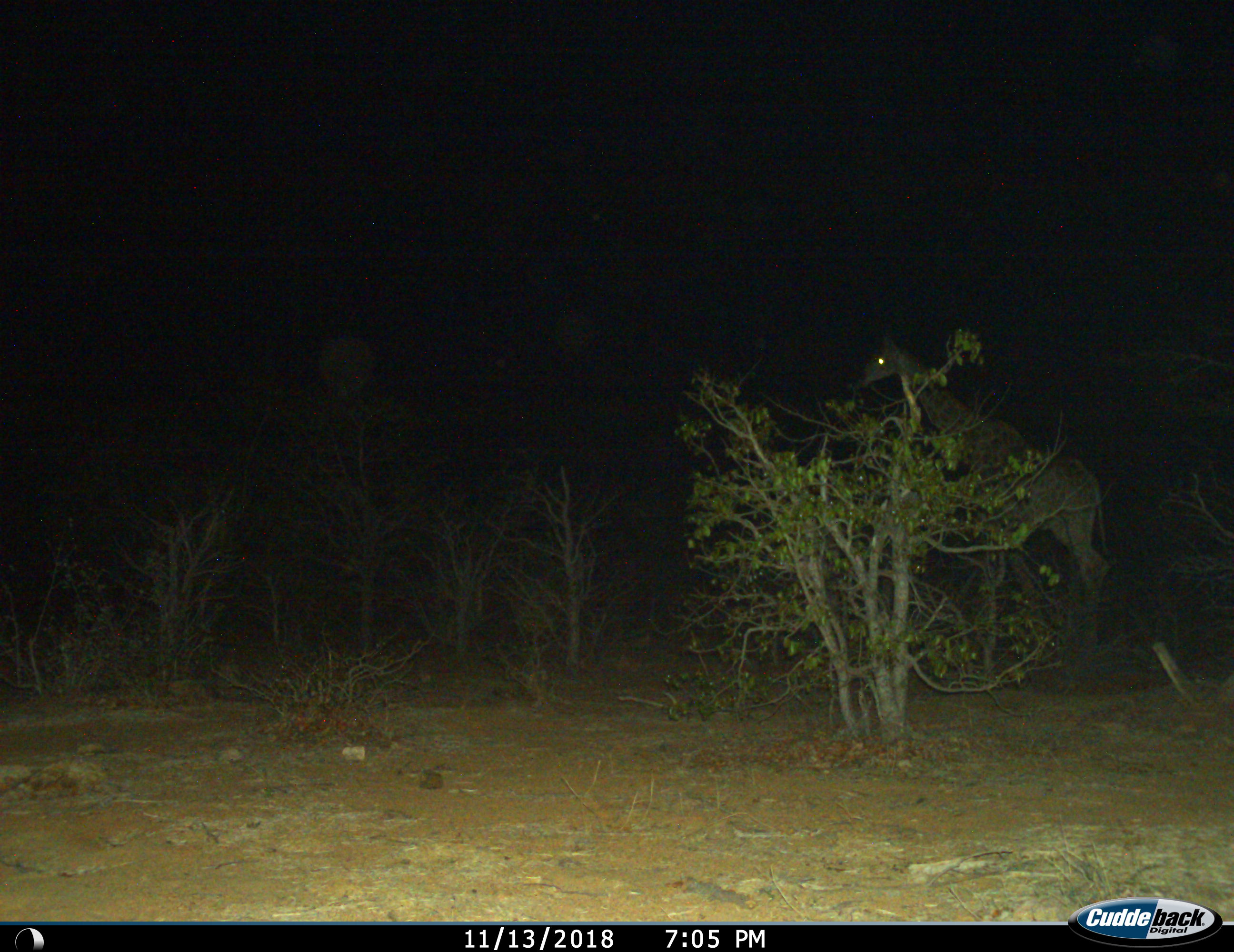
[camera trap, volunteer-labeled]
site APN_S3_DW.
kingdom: Animalia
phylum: Chordata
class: Mammalia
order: Artiodactyla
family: Giraffidae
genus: Giraffa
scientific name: Giraffa camelopardalis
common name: giraffe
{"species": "giraffe (Giraffa camelopardalis)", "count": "1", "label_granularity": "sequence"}